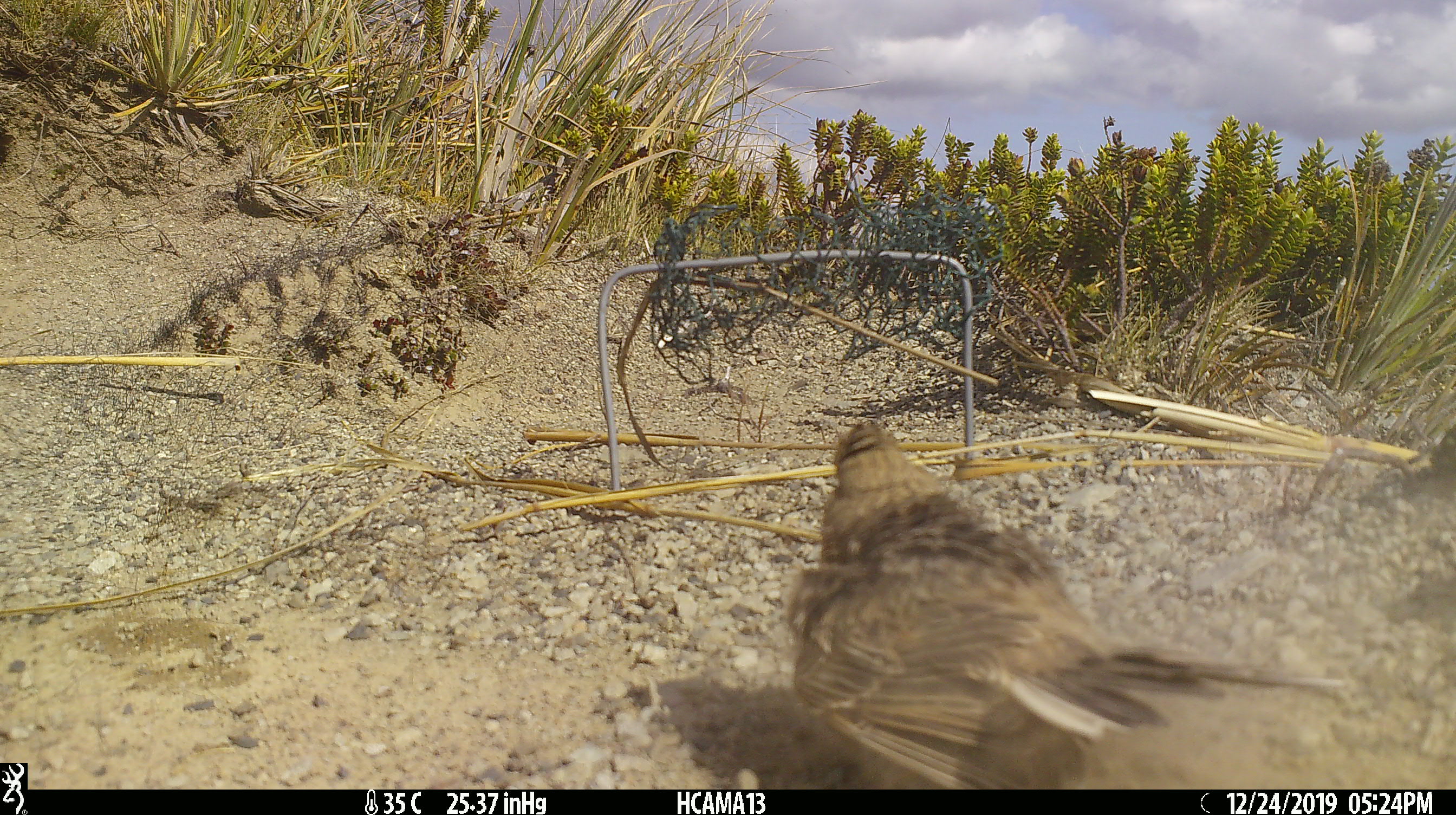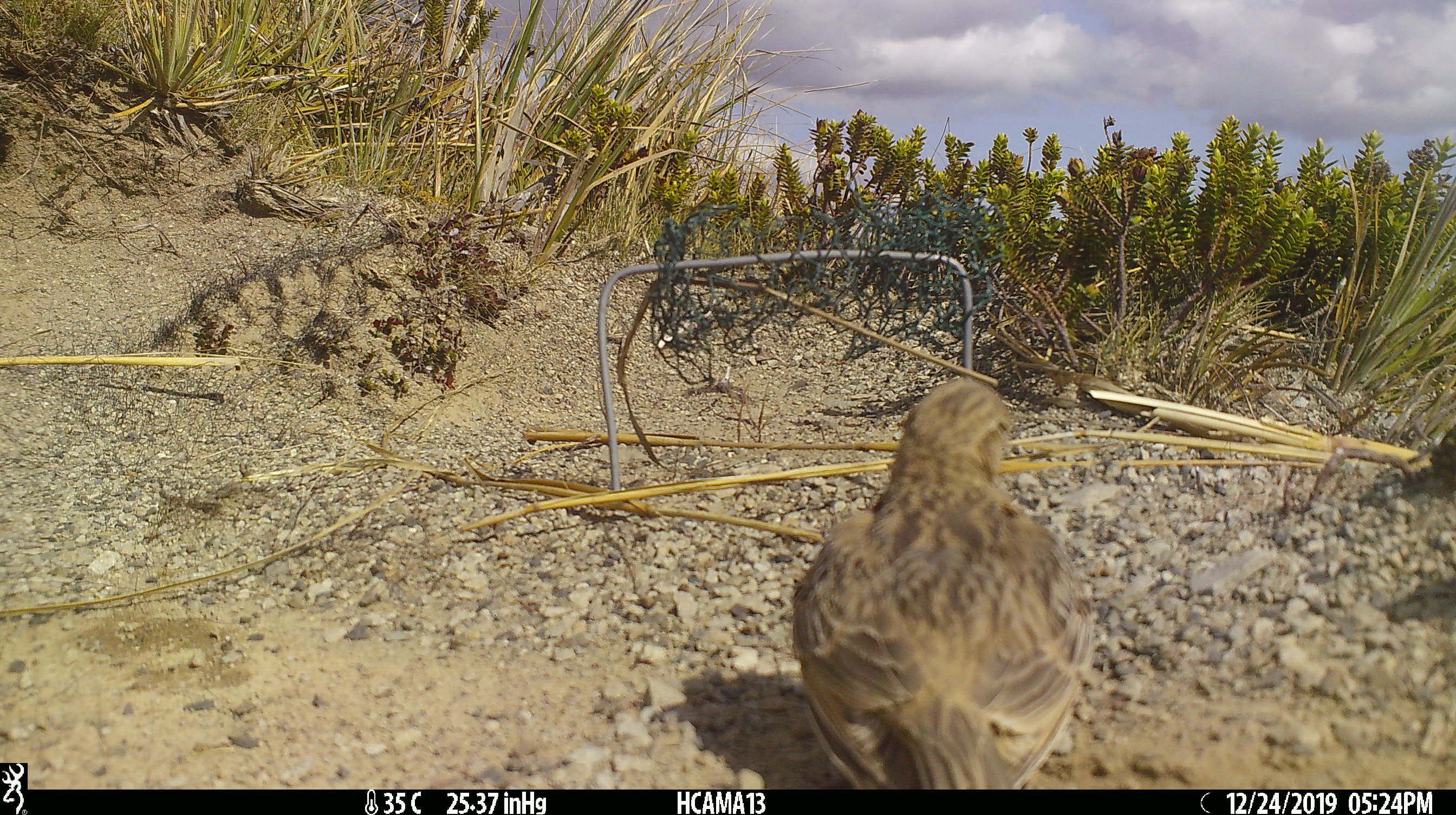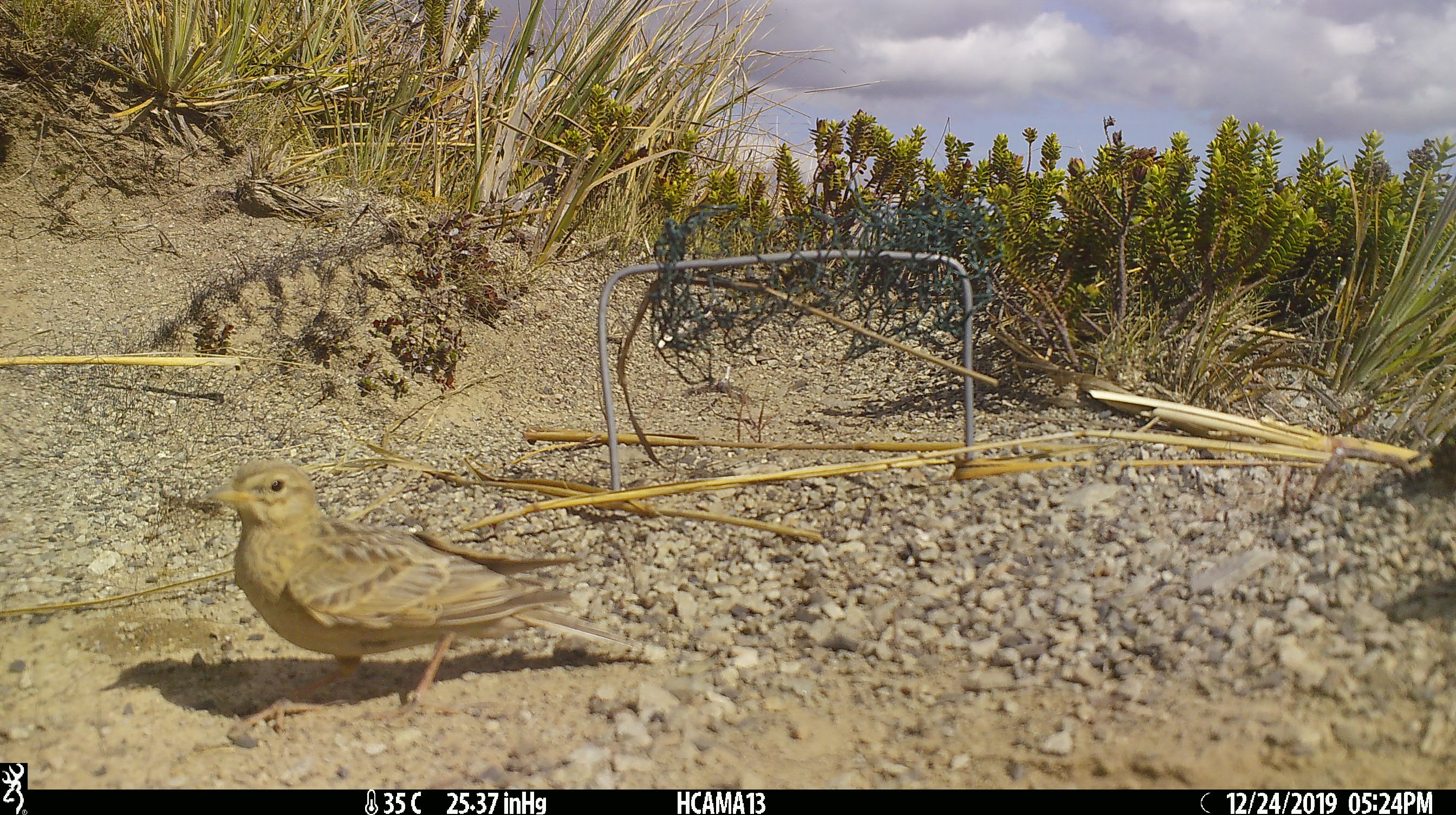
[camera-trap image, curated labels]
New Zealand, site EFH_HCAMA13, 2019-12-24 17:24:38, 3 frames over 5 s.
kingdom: Animalia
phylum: Chordata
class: Aves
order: Passeriformes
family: Motacillidae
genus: Anthus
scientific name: Anthus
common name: pipit